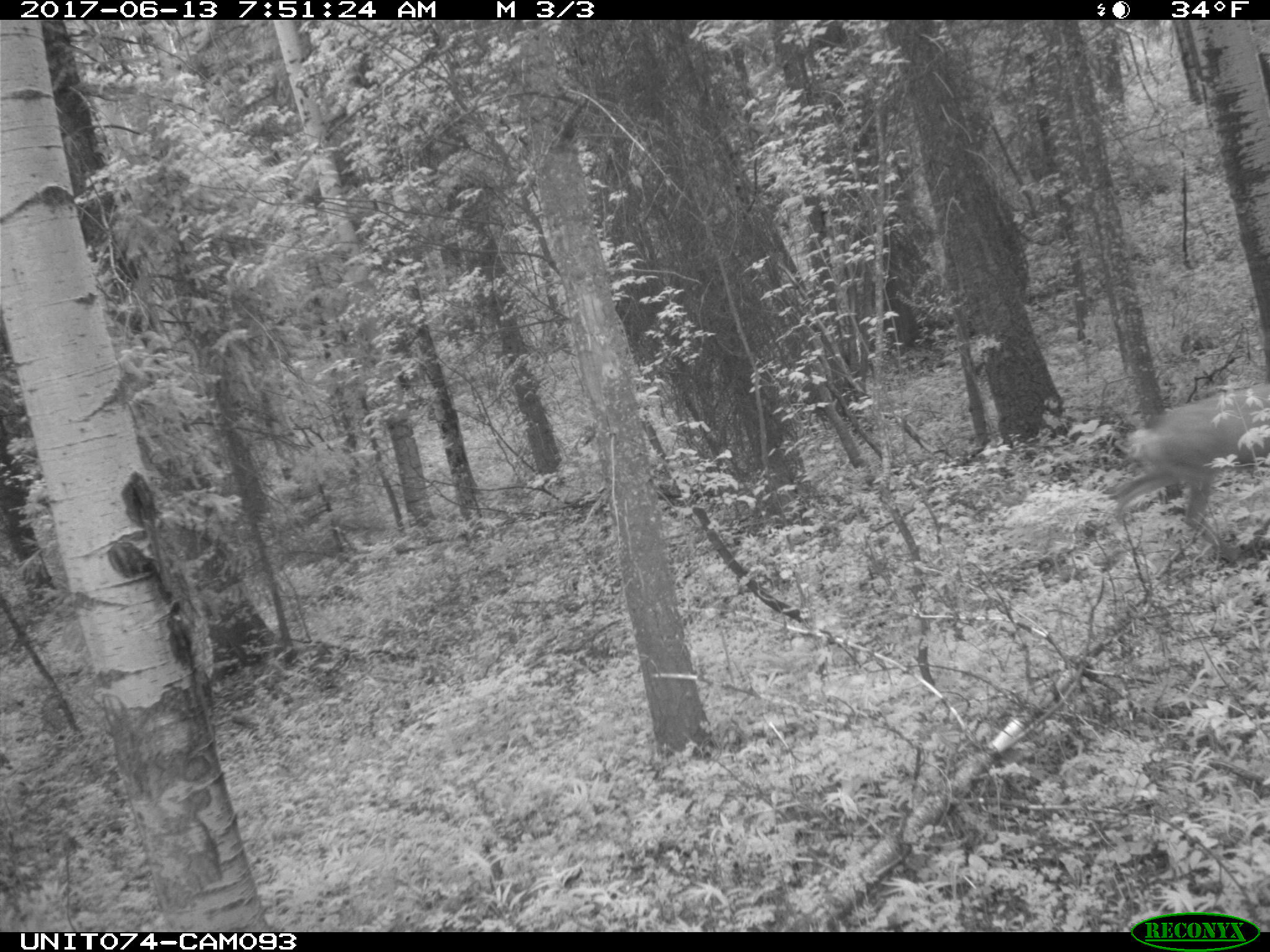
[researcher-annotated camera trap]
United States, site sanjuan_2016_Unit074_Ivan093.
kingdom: Animalia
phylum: Chordata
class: Mammalia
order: Artiodactyla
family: Cervidae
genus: Odocoileus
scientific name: Odocoileus hemionus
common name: mule deer